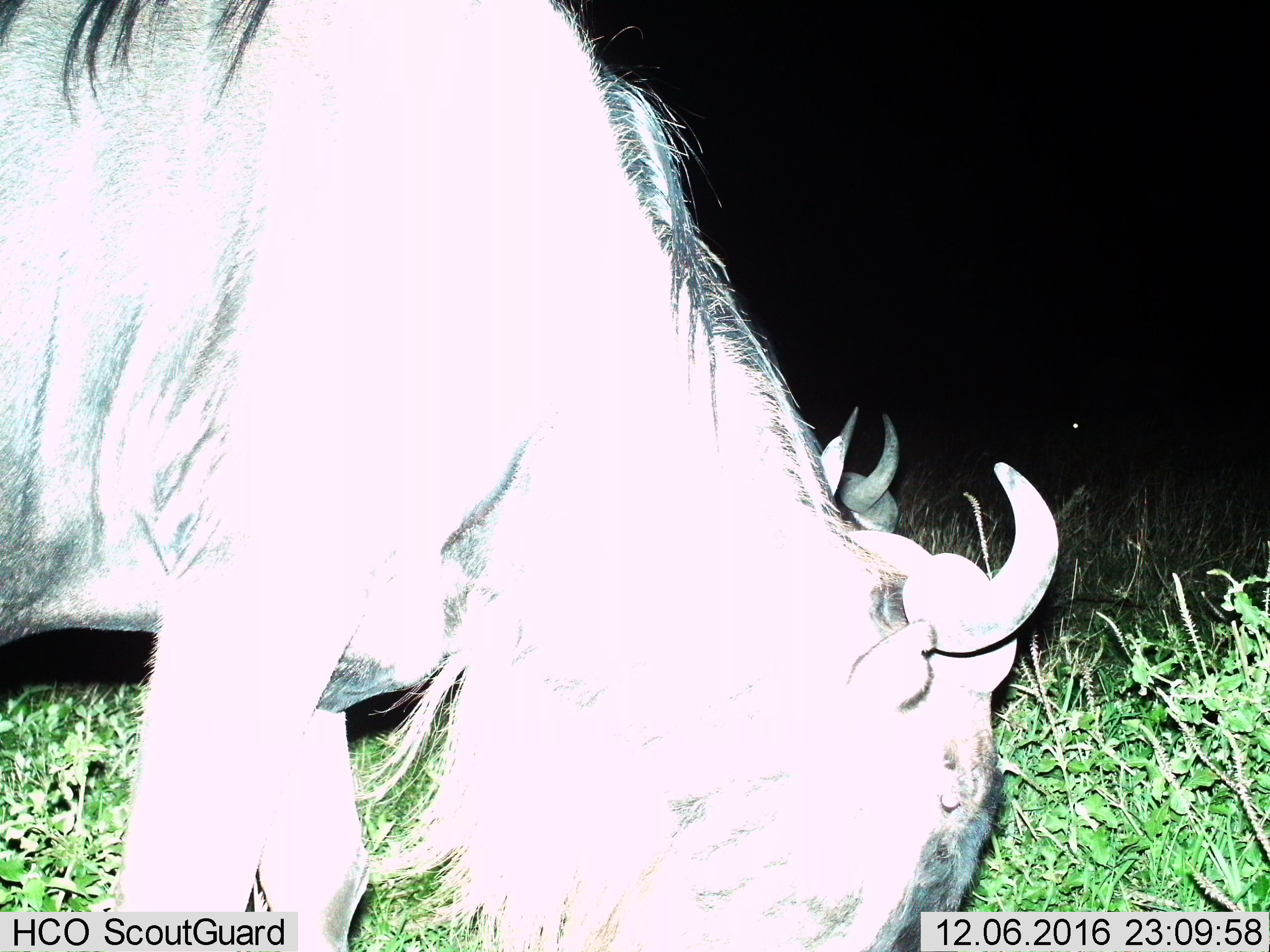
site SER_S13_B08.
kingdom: Animalia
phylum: Chordata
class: Mammalia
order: Artiodactyla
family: Bovidae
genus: Connochaetes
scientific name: Connochaetes taurinus taurinus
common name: blue wildebeest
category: wildebeestblue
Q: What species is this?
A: Wildebeestblue (blue wildebeest) (Connochaetes taurinus taurinus).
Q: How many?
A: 2.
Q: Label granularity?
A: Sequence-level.